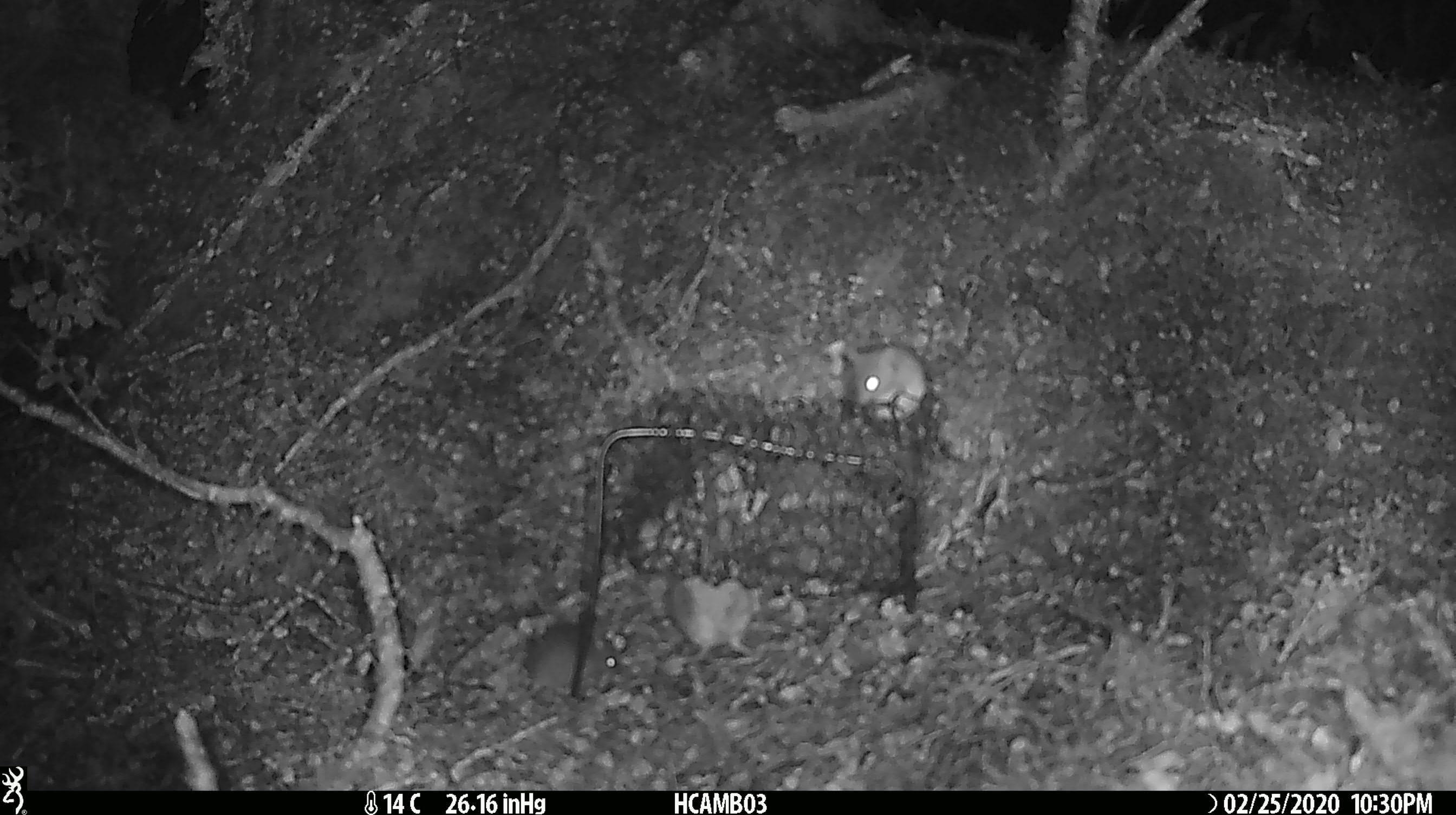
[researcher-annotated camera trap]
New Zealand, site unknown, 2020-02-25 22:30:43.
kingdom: Animalia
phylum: Chordata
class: Mammalia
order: Rodentia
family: Muridae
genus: Mus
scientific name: Mus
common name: mouse